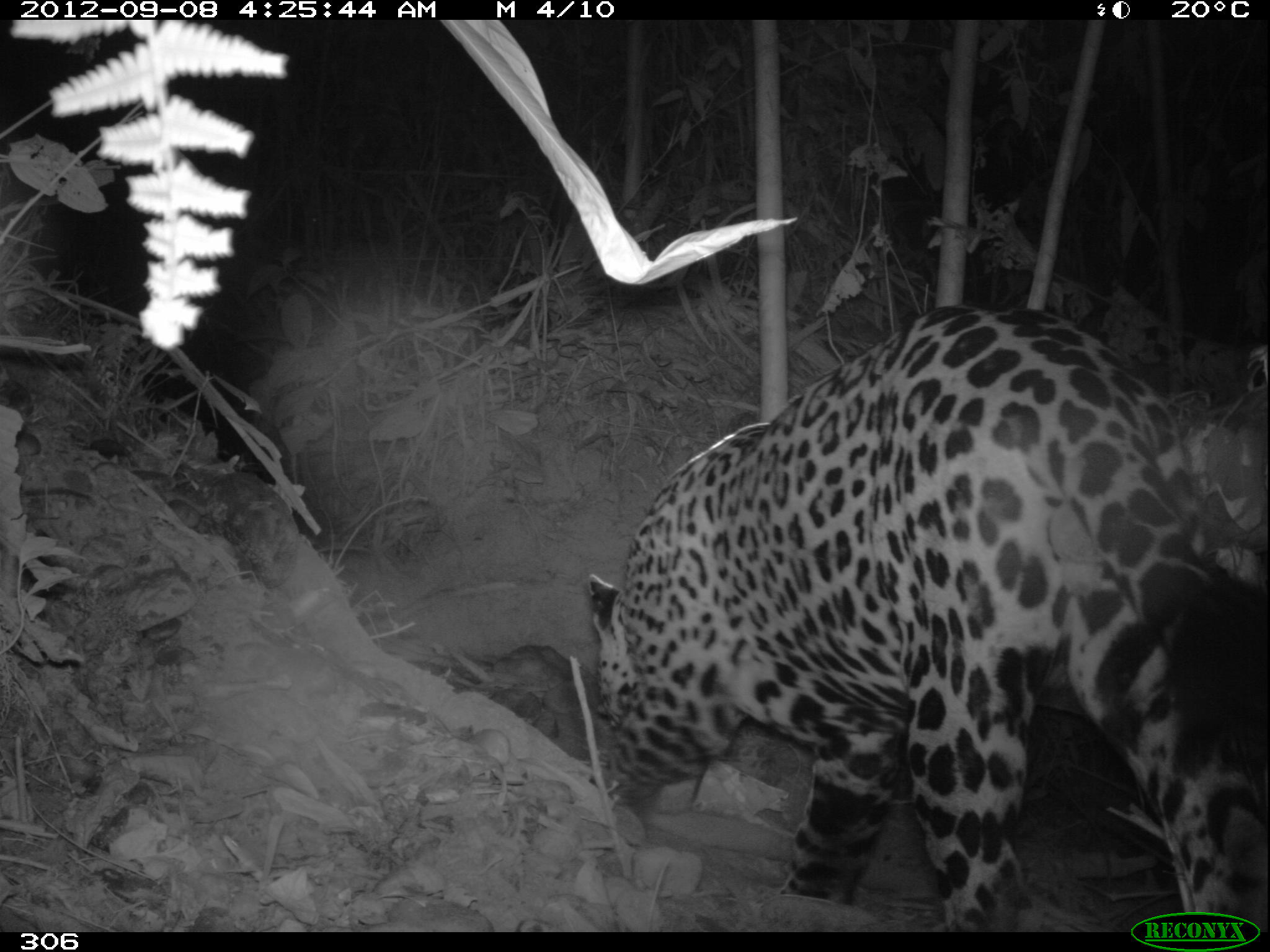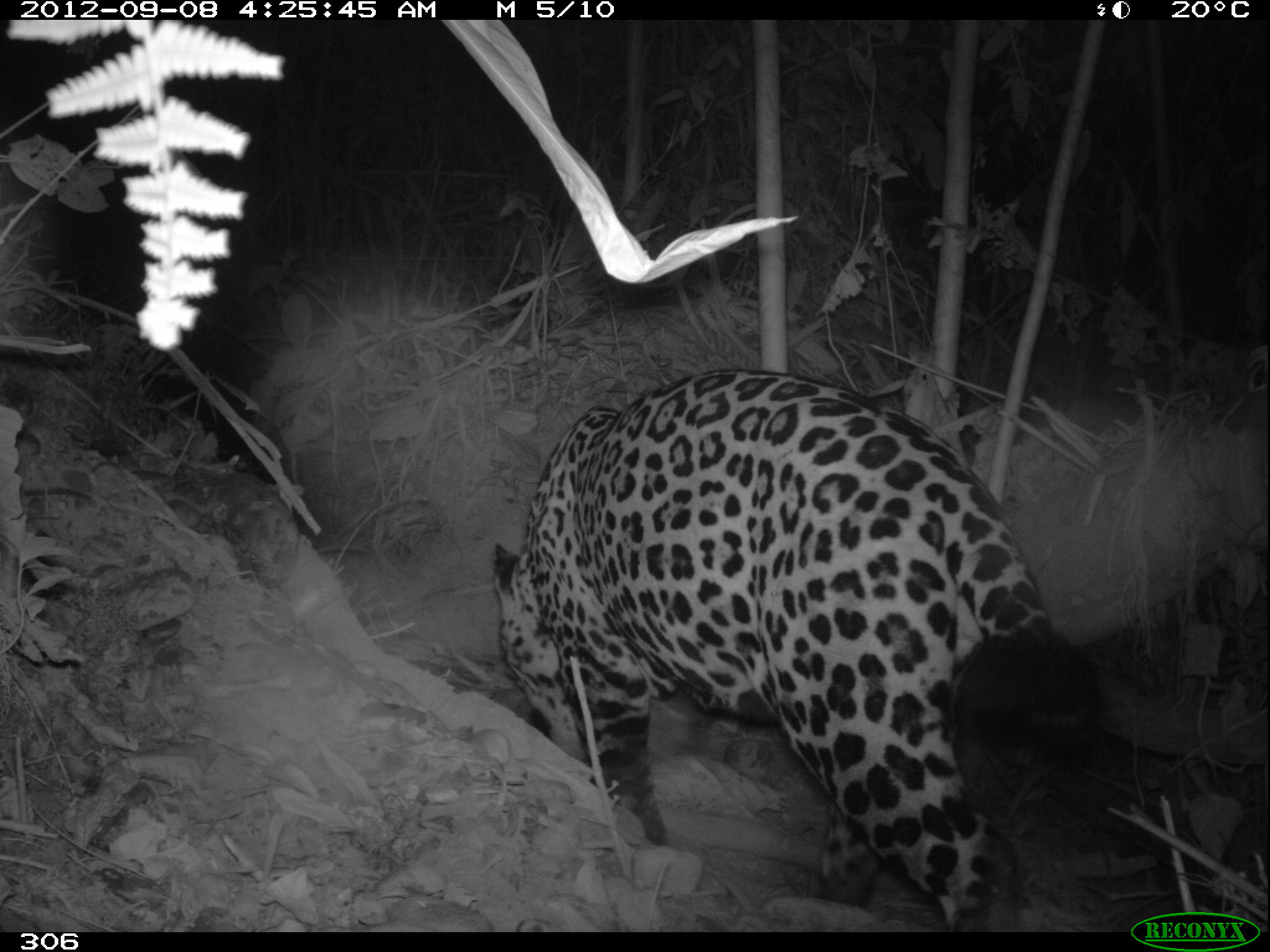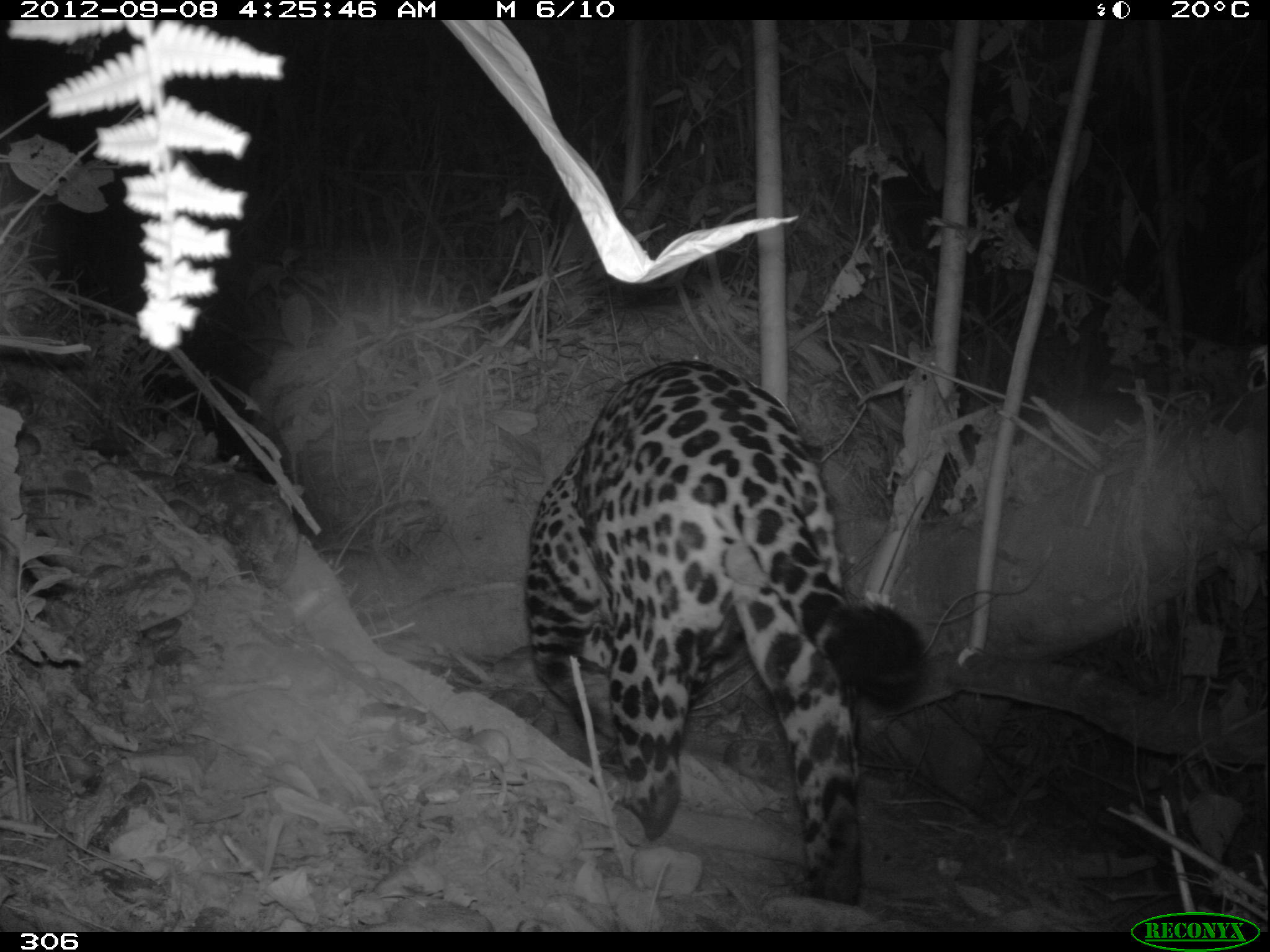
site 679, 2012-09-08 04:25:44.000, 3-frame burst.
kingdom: Animalia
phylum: Chordata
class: Mammalia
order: Carnivora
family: Felidae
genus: Panthera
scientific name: Panthera onca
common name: jaguar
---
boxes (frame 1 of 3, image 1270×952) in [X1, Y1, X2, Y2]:
panthera onca: [585, 301, 1269, 932]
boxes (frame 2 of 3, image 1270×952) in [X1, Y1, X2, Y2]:
panthera onca: [489, 367, 1091, 932]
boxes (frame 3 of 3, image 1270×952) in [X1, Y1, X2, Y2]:
panthera onca: [524, 361, 923, 902]